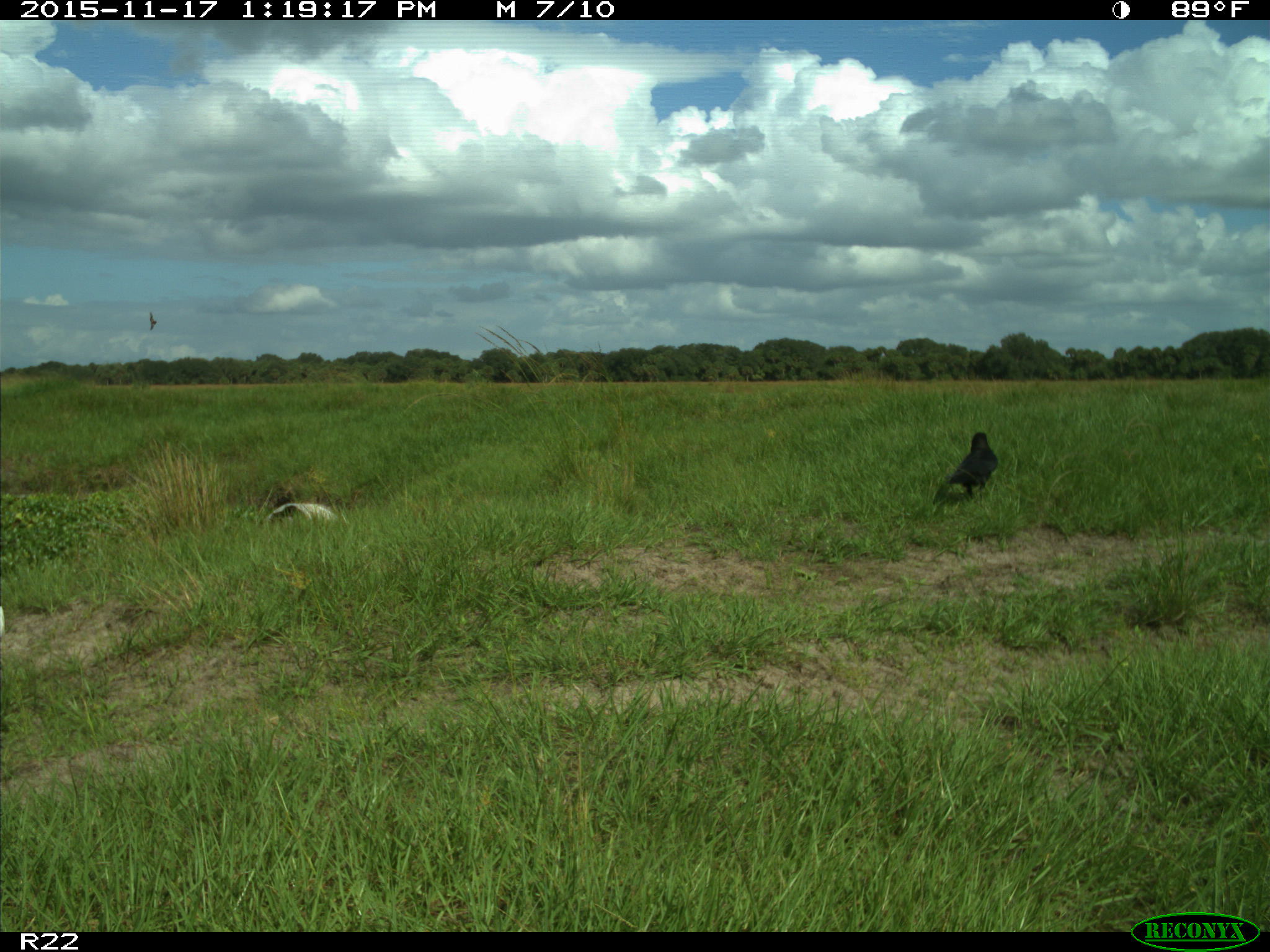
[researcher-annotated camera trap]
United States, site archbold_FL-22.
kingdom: Animalia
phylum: Chordata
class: Aves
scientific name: Aves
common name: birds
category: unidentified bird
Unidentified bird (birds) (Aves).